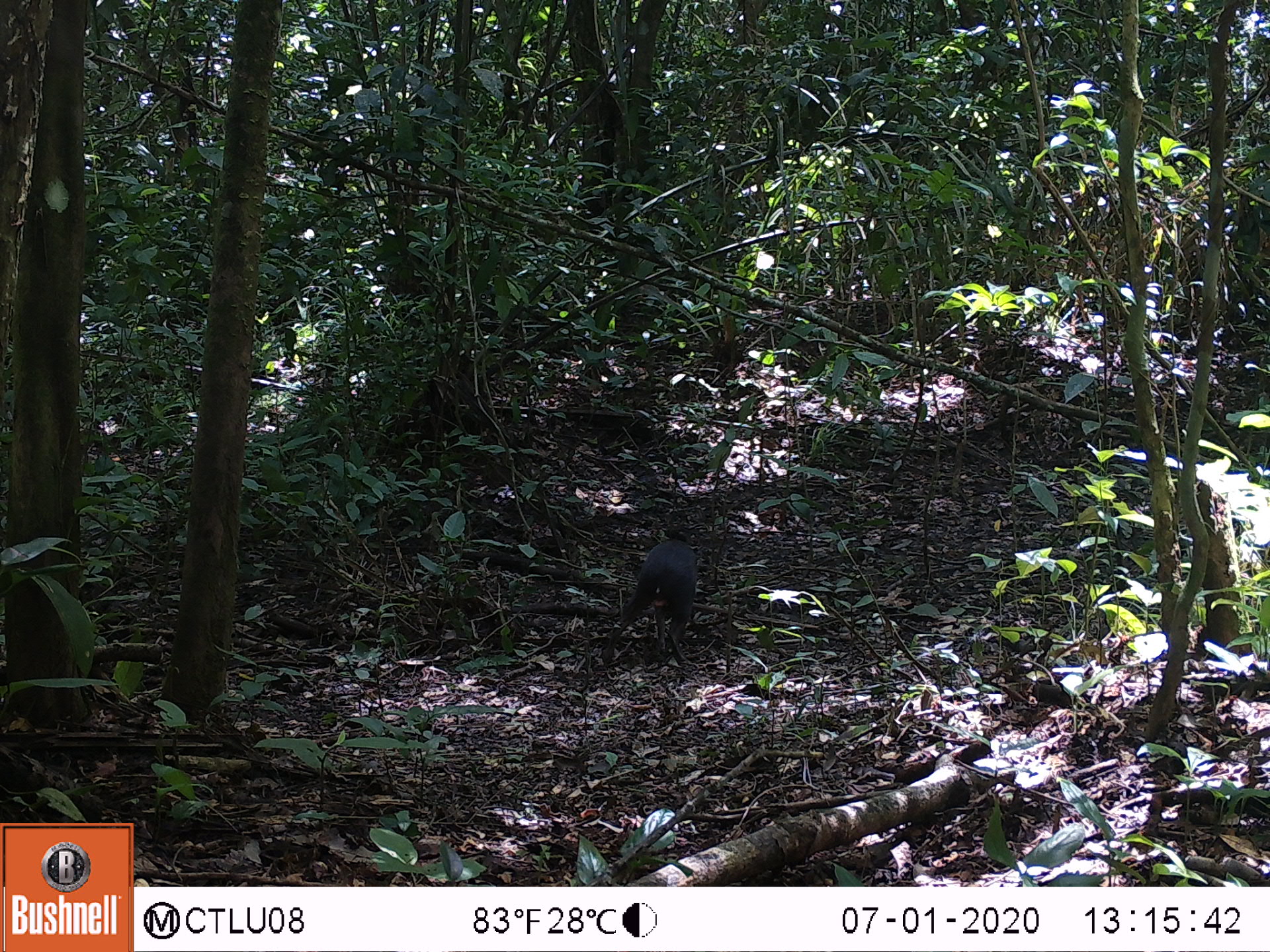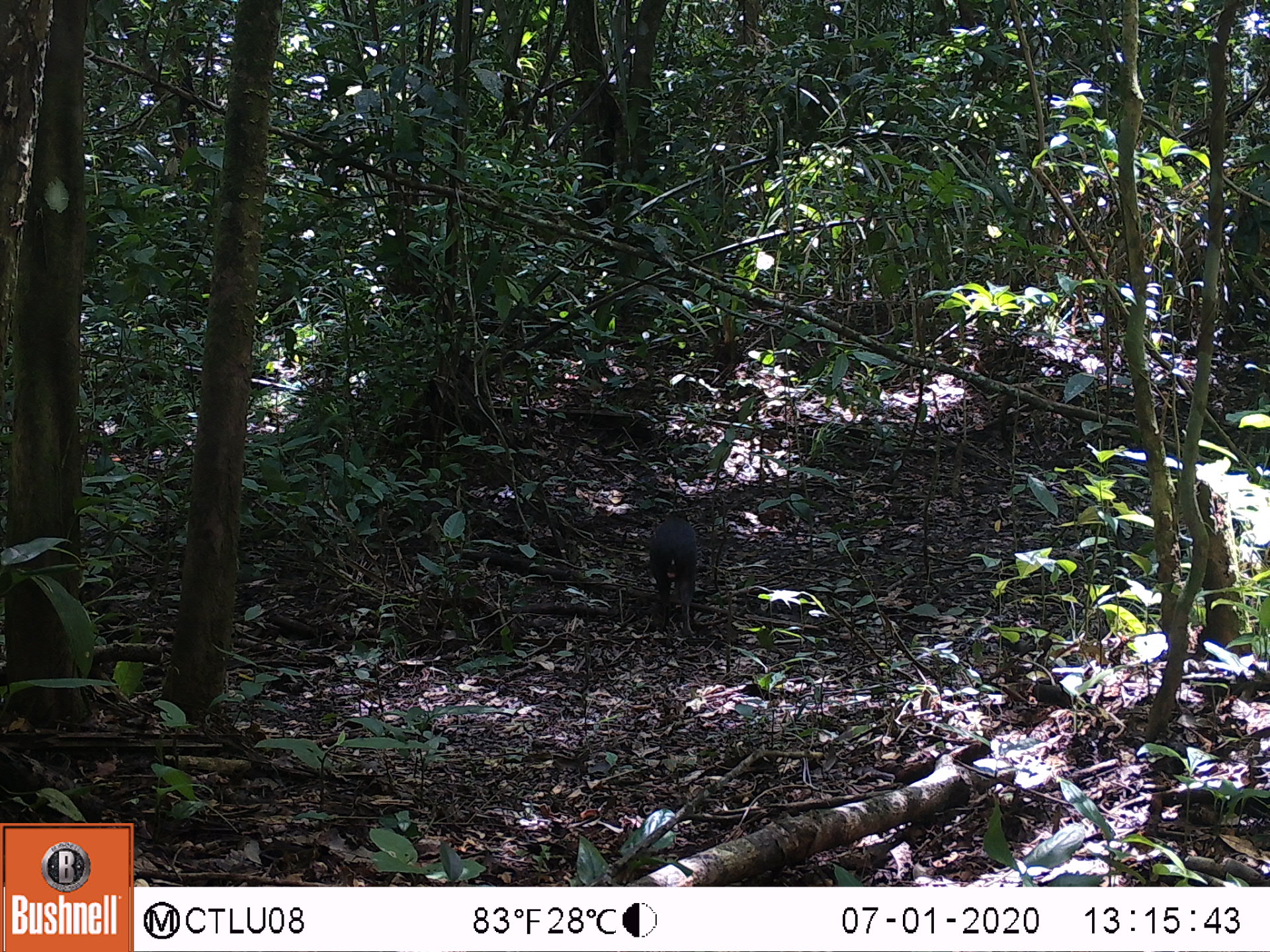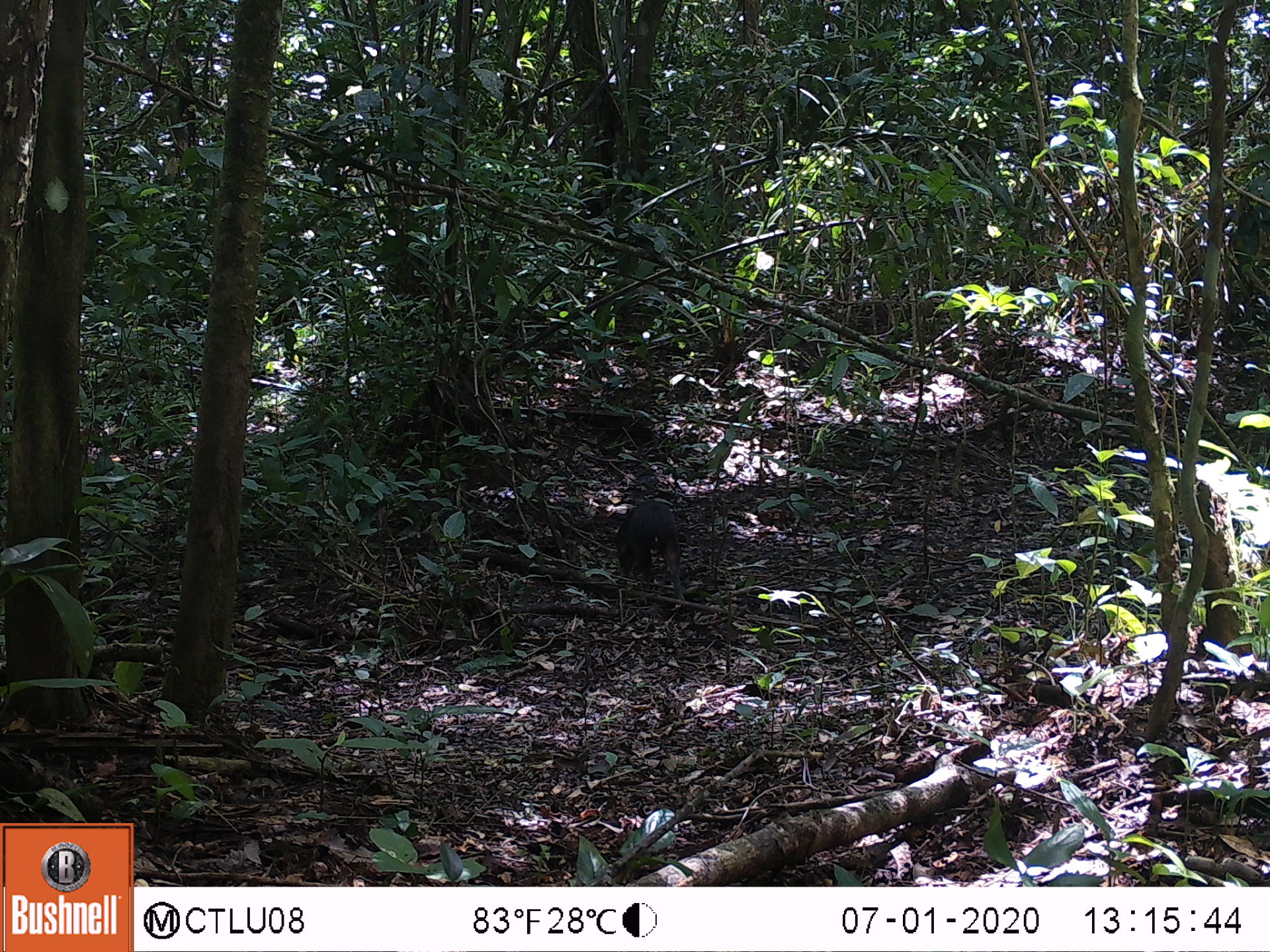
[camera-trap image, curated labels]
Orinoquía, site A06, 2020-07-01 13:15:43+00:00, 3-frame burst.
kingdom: Animalia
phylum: Chordata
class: Mammalia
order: Rodentia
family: Dasyproctidae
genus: Dasyprocta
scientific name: Dasyprocta fuliginosa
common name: black agouti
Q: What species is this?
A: Black agouti (Dasyprocta fuliginosa).